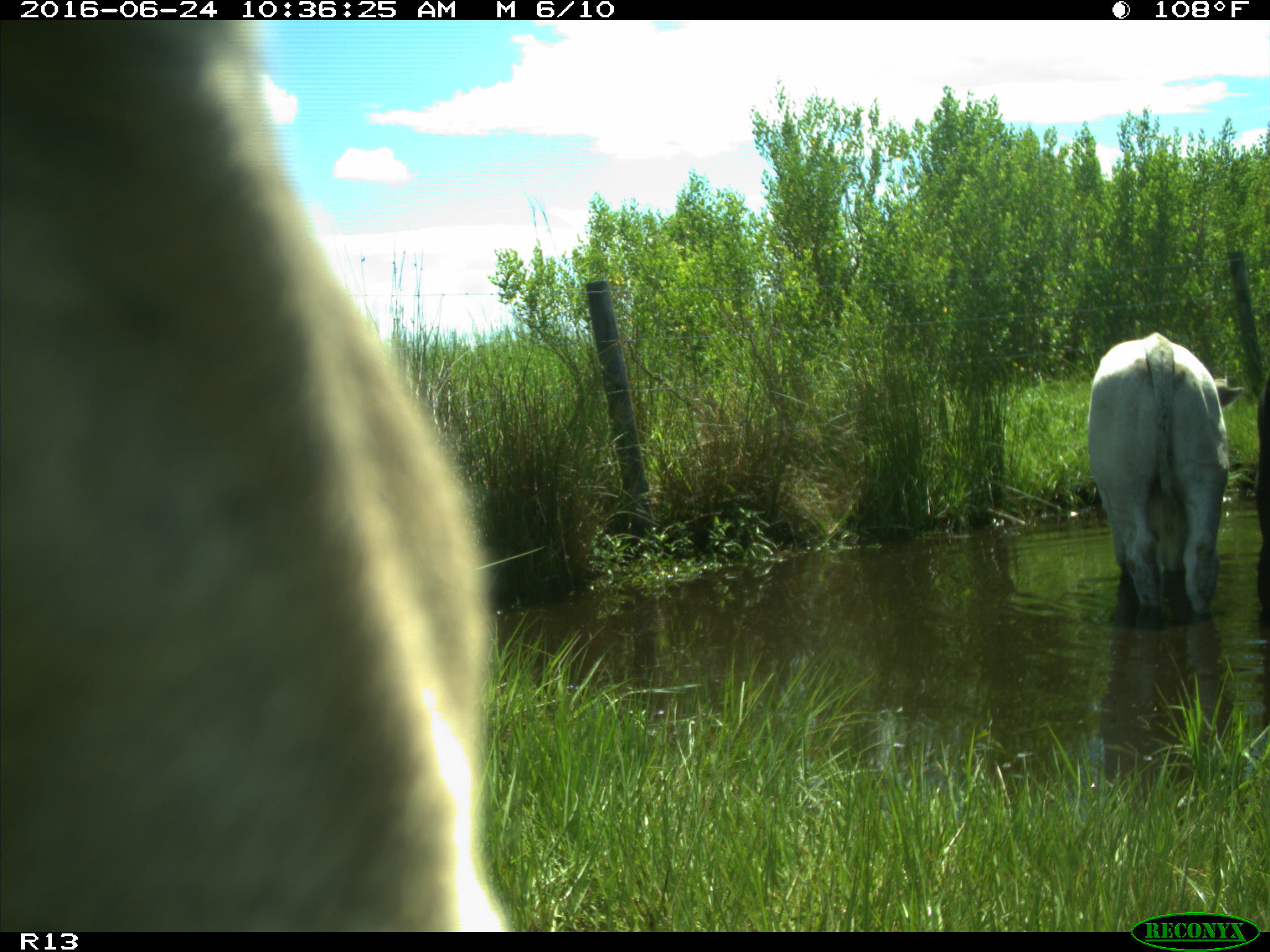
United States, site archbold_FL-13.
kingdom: Animalia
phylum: Chordata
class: Mammalia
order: Artiodactyla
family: Bovidae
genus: Bos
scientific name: Bos taurus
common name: domestic cow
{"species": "Bos taurus (domestic cow)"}